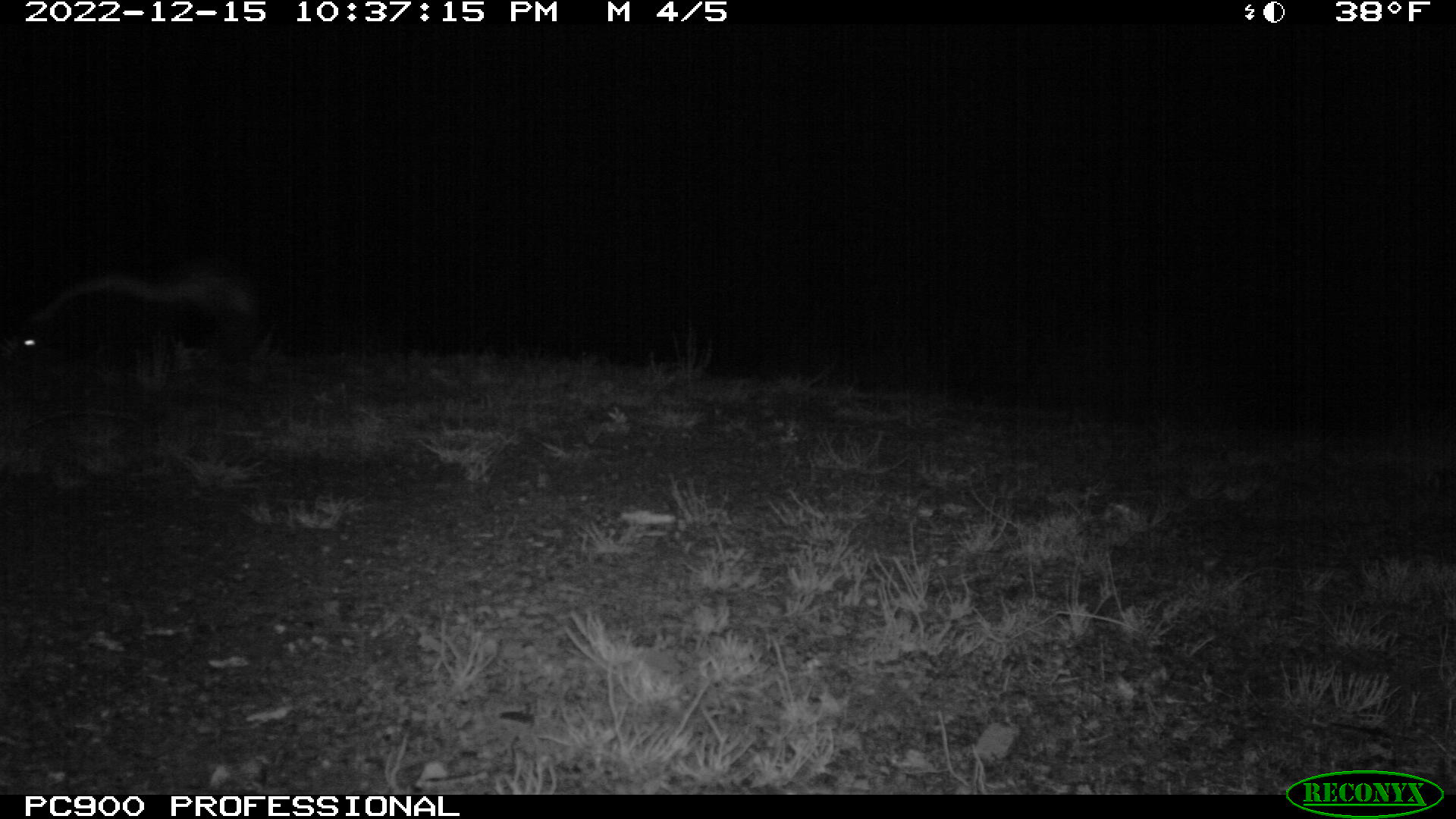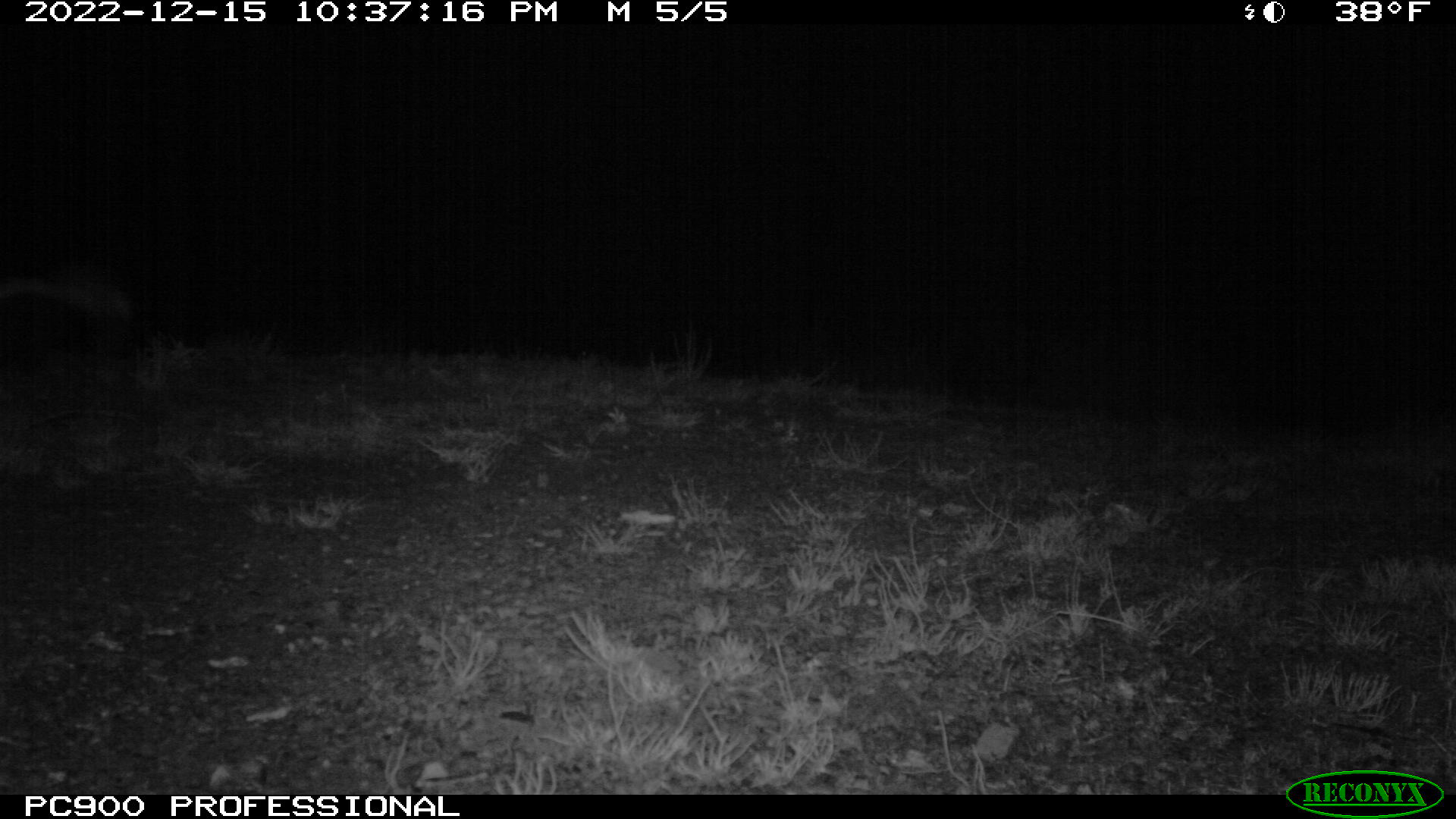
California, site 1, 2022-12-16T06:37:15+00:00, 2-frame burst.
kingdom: Animalia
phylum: Chordata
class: Mammalia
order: Carnivora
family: Mephitidae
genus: Mephitis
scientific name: Mephitis mephitis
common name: striped skunk